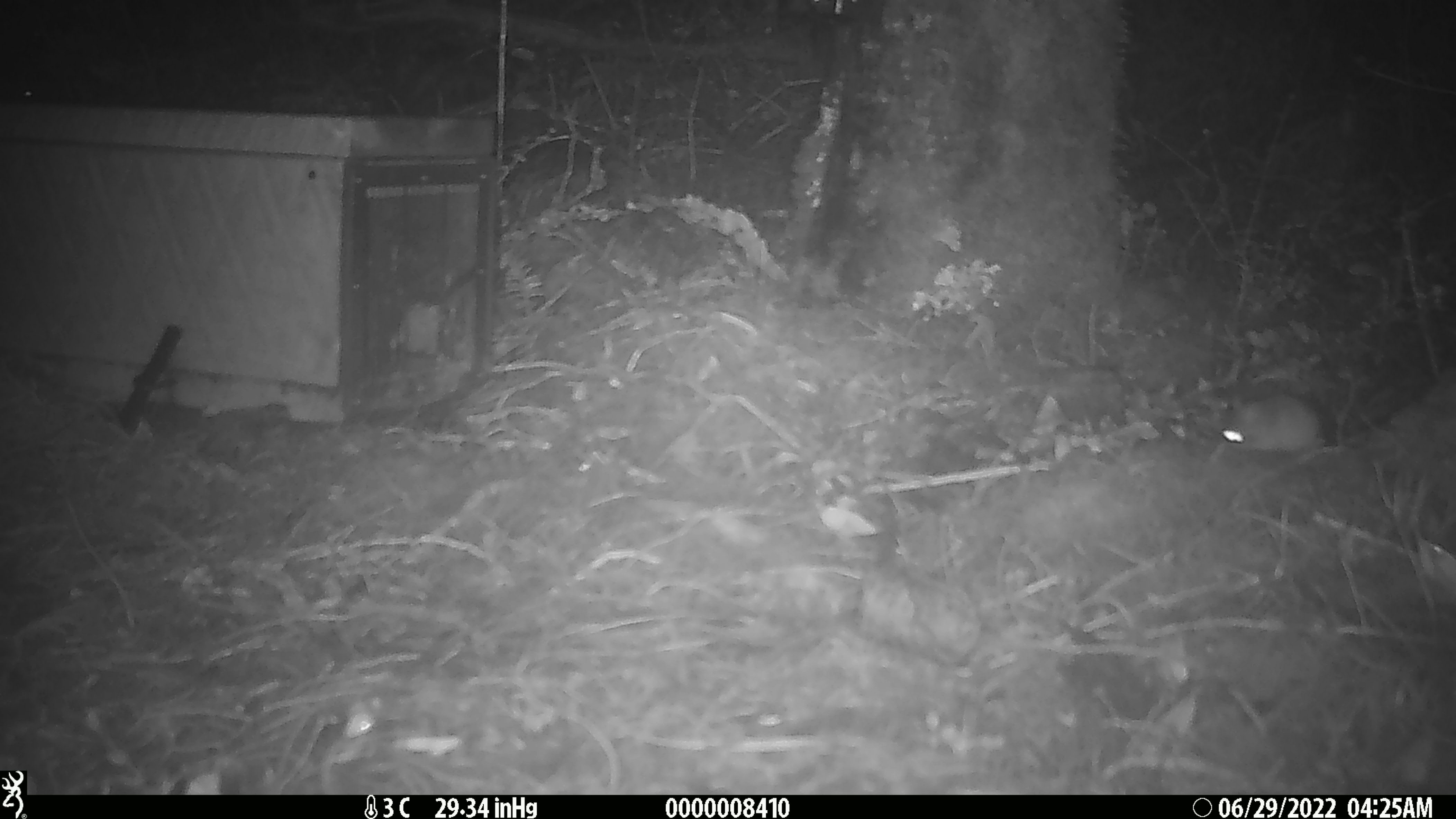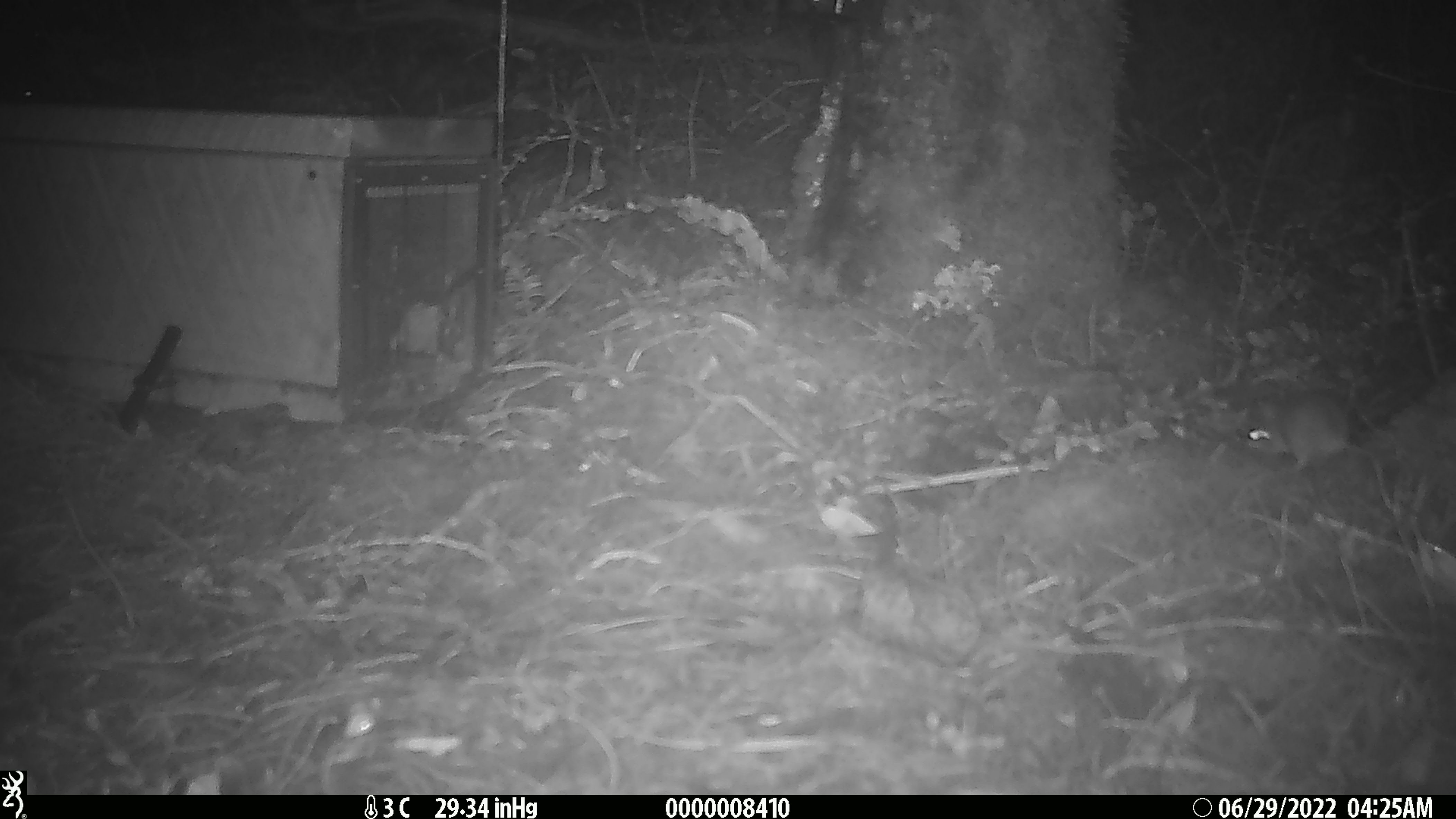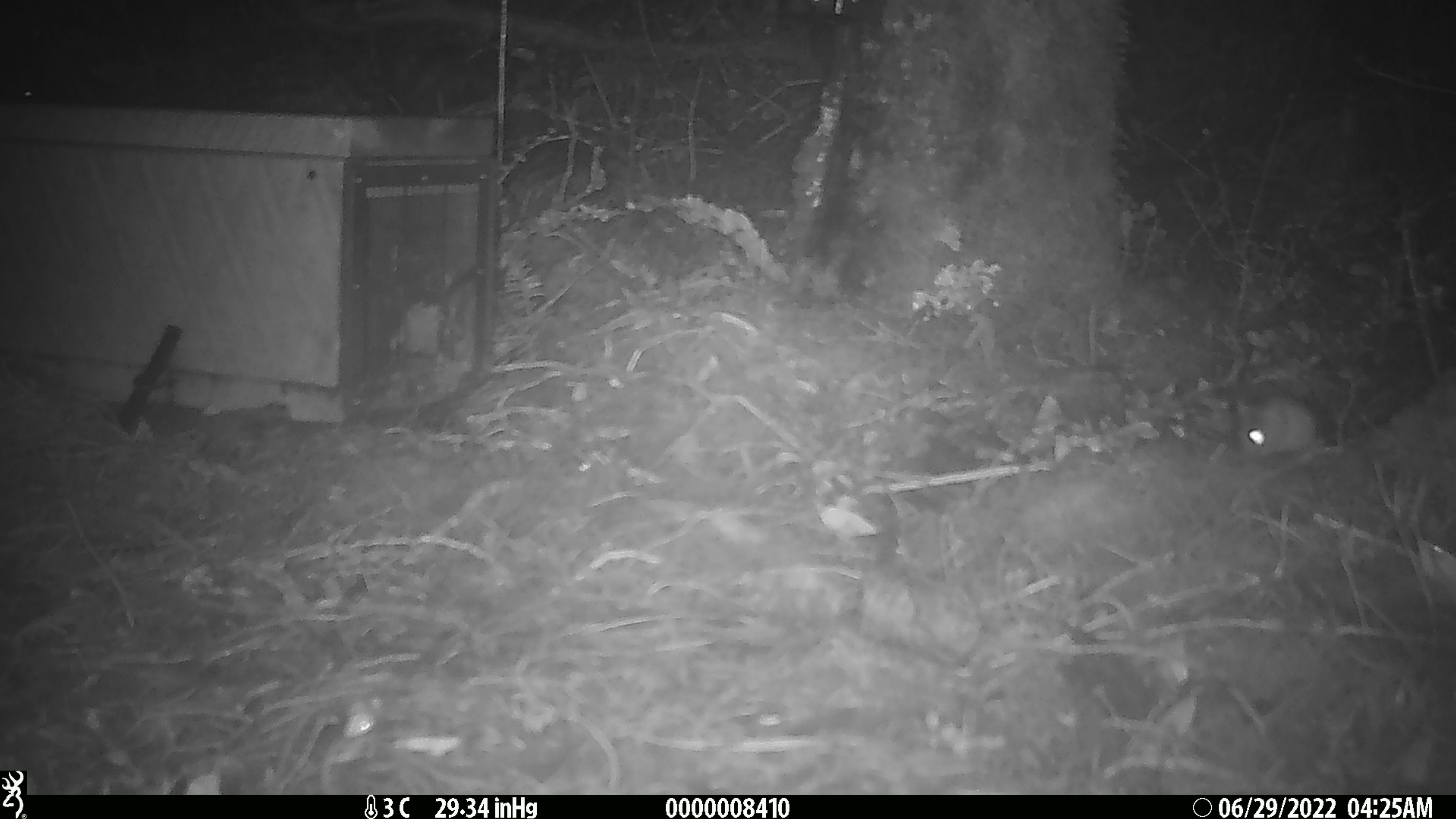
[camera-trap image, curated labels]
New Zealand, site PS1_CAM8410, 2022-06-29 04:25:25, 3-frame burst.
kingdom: Animalia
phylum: Chordata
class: Mammalia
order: Rodentia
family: Muridae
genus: Mus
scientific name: Mus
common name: mouse